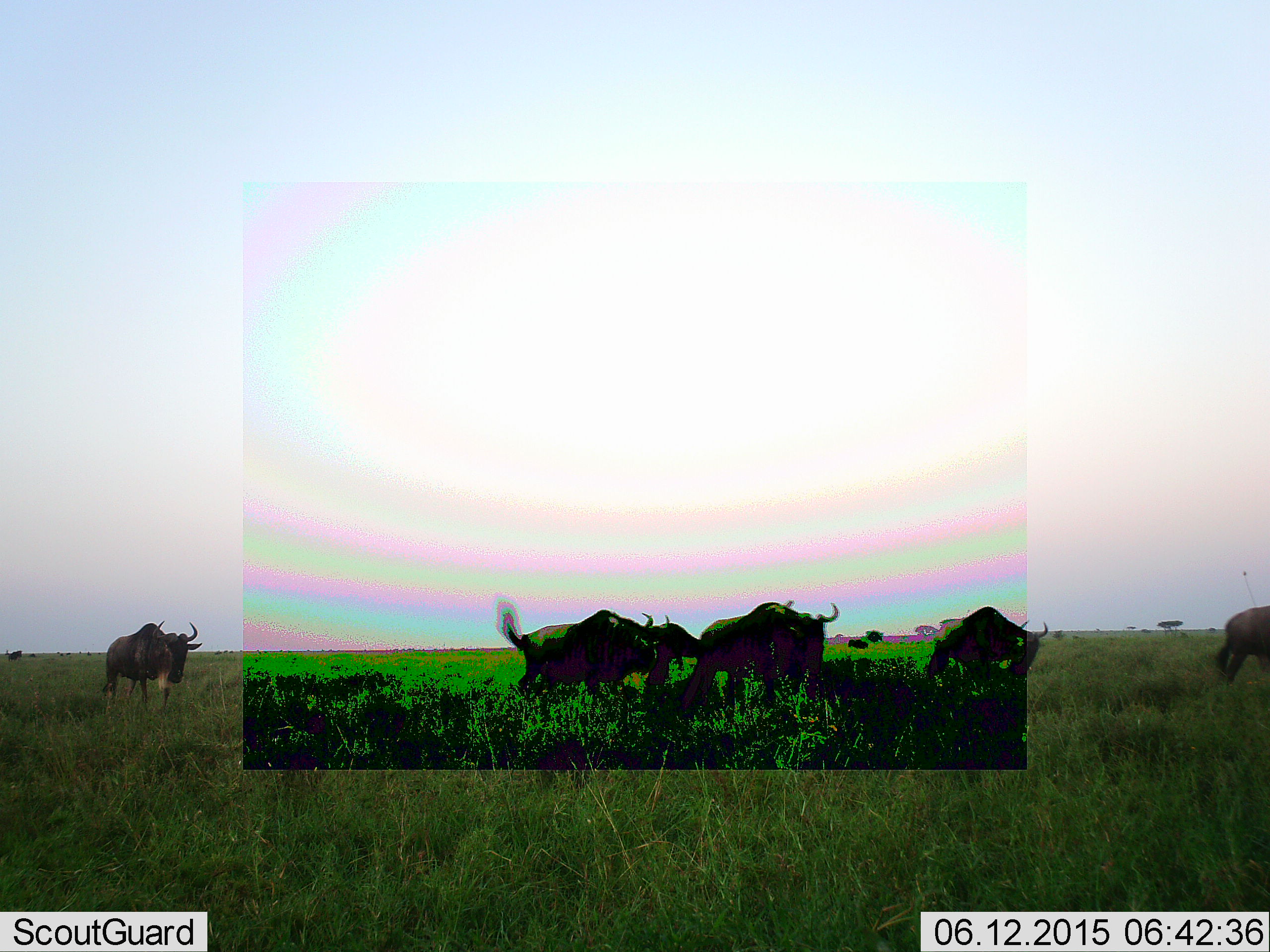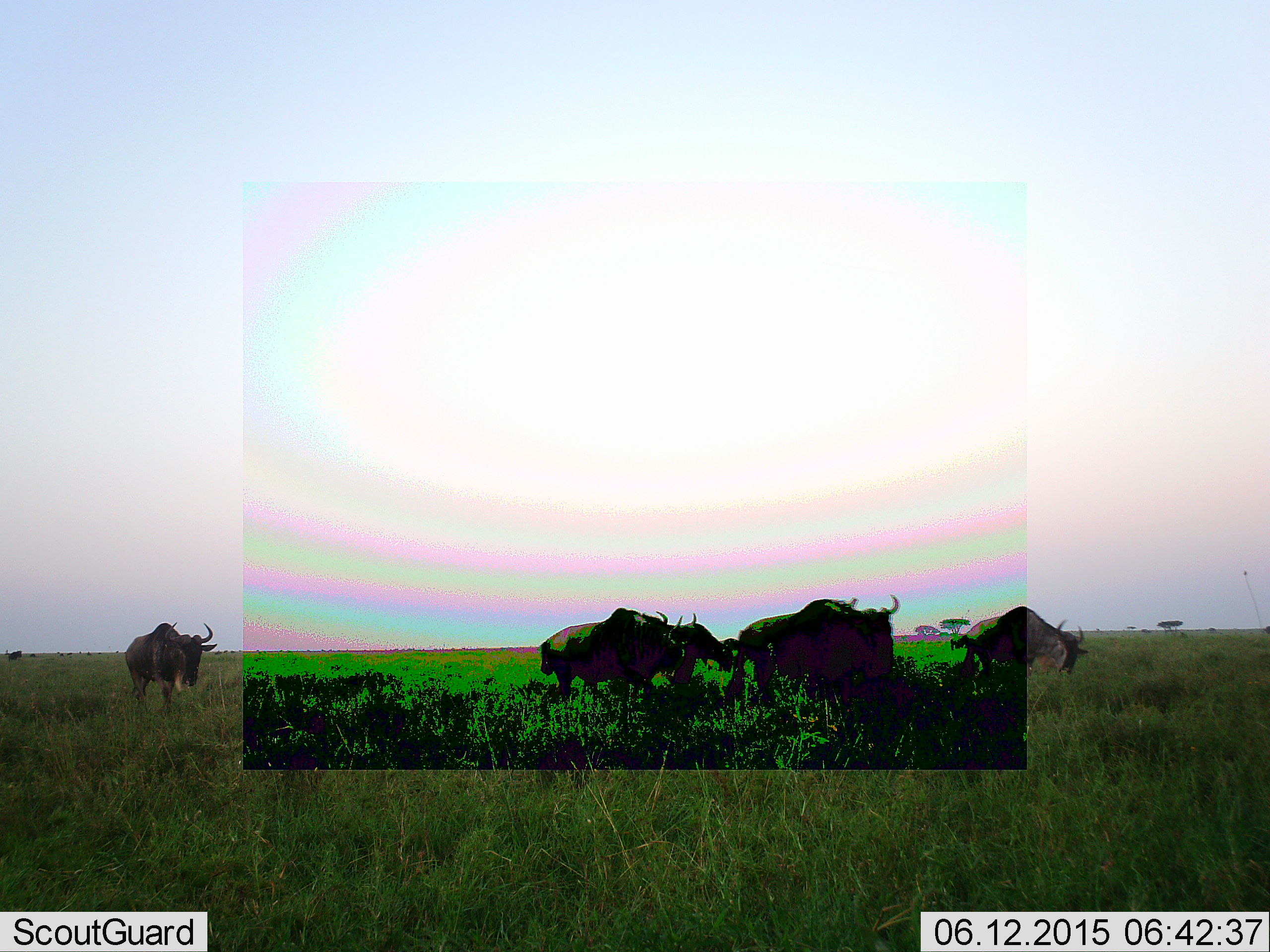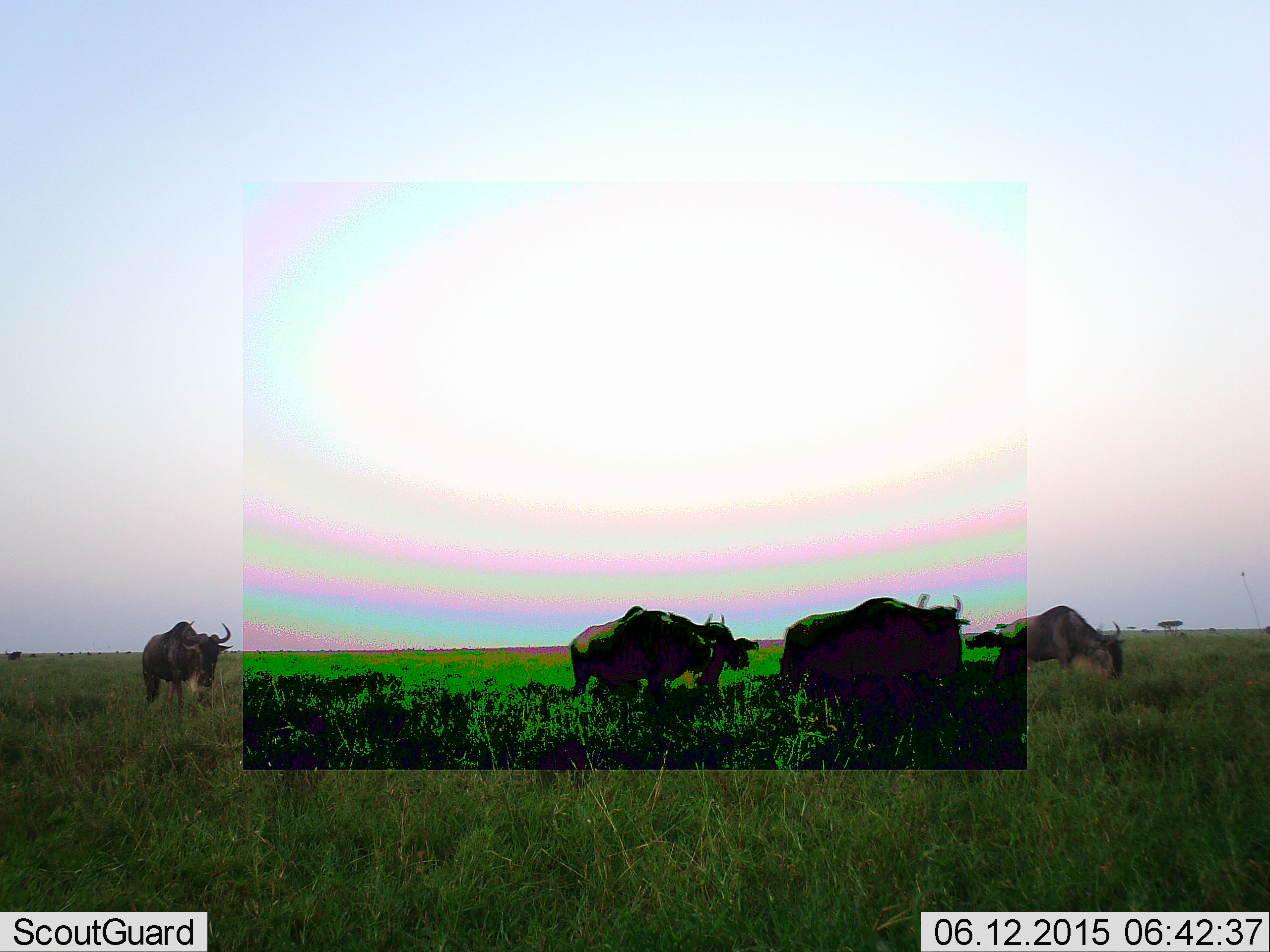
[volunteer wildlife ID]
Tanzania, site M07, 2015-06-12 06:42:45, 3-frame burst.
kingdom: Animalia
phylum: Chordata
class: Mammalia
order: Artiodactyla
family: Bovidae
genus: Connochaetes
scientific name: Connochaetes taurinus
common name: blue wildebeest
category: wildebeest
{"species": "wildebeest (blue wildebeest) (Connochaetes taurinus)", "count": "6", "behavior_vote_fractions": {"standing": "30%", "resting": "0%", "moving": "60%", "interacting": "0%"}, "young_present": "0%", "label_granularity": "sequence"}